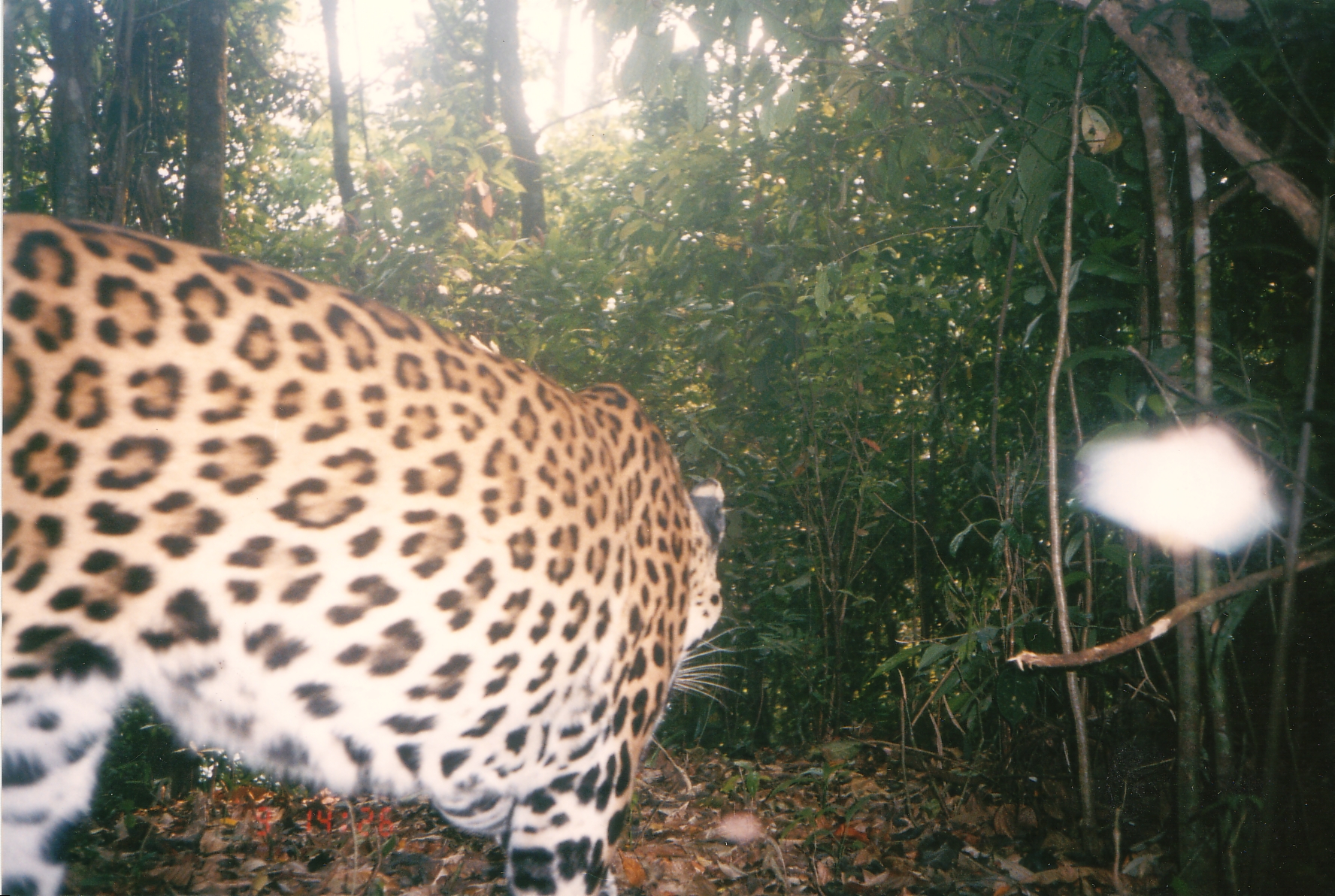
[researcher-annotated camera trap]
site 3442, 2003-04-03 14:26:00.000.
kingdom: Animalia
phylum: Chordata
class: Mammalia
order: Carnivora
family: Felidae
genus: Panthera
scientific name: Panthera pardus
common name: leopard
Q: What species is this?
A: Panthera pardus (leopard).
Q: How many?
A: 1.